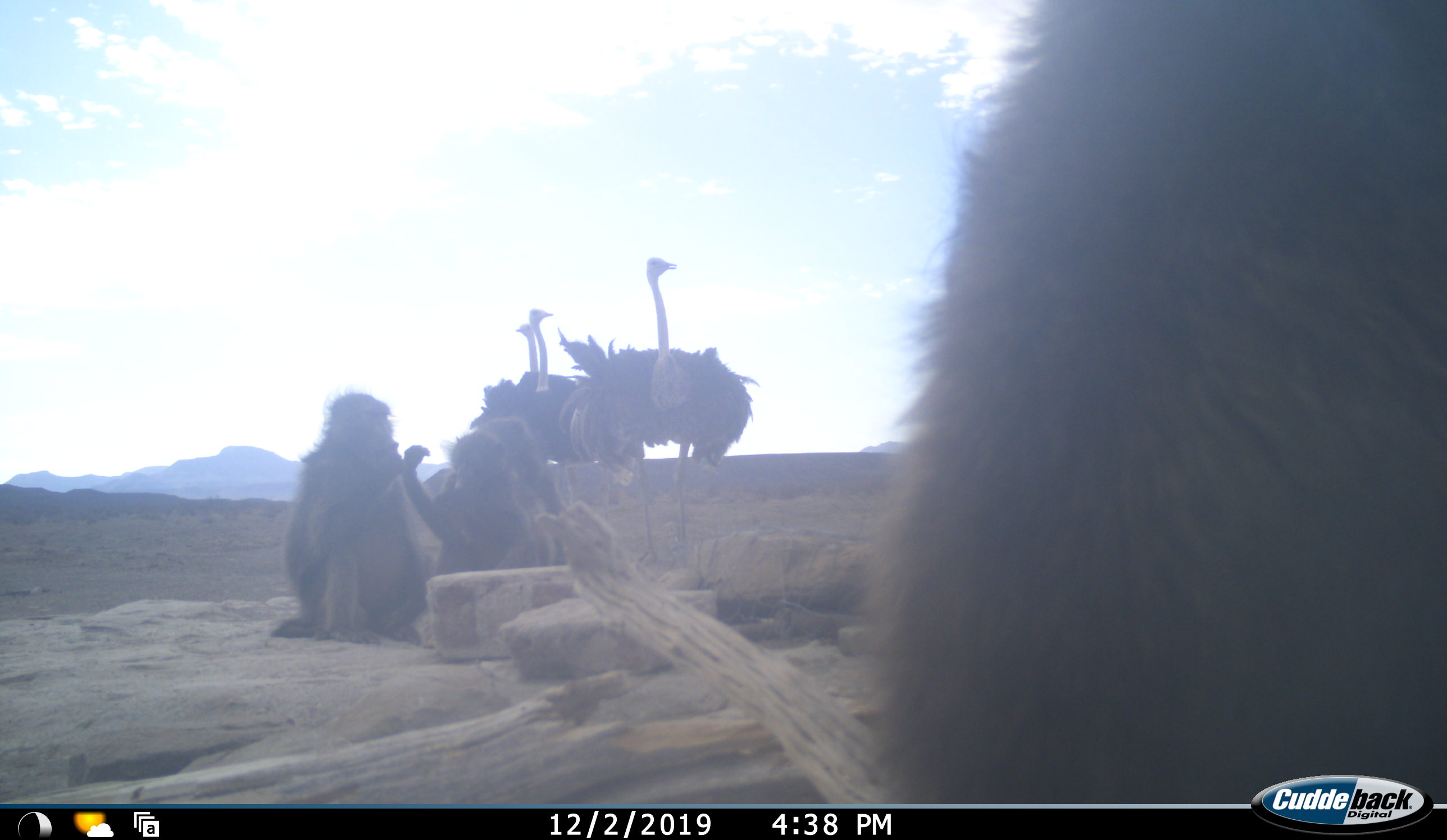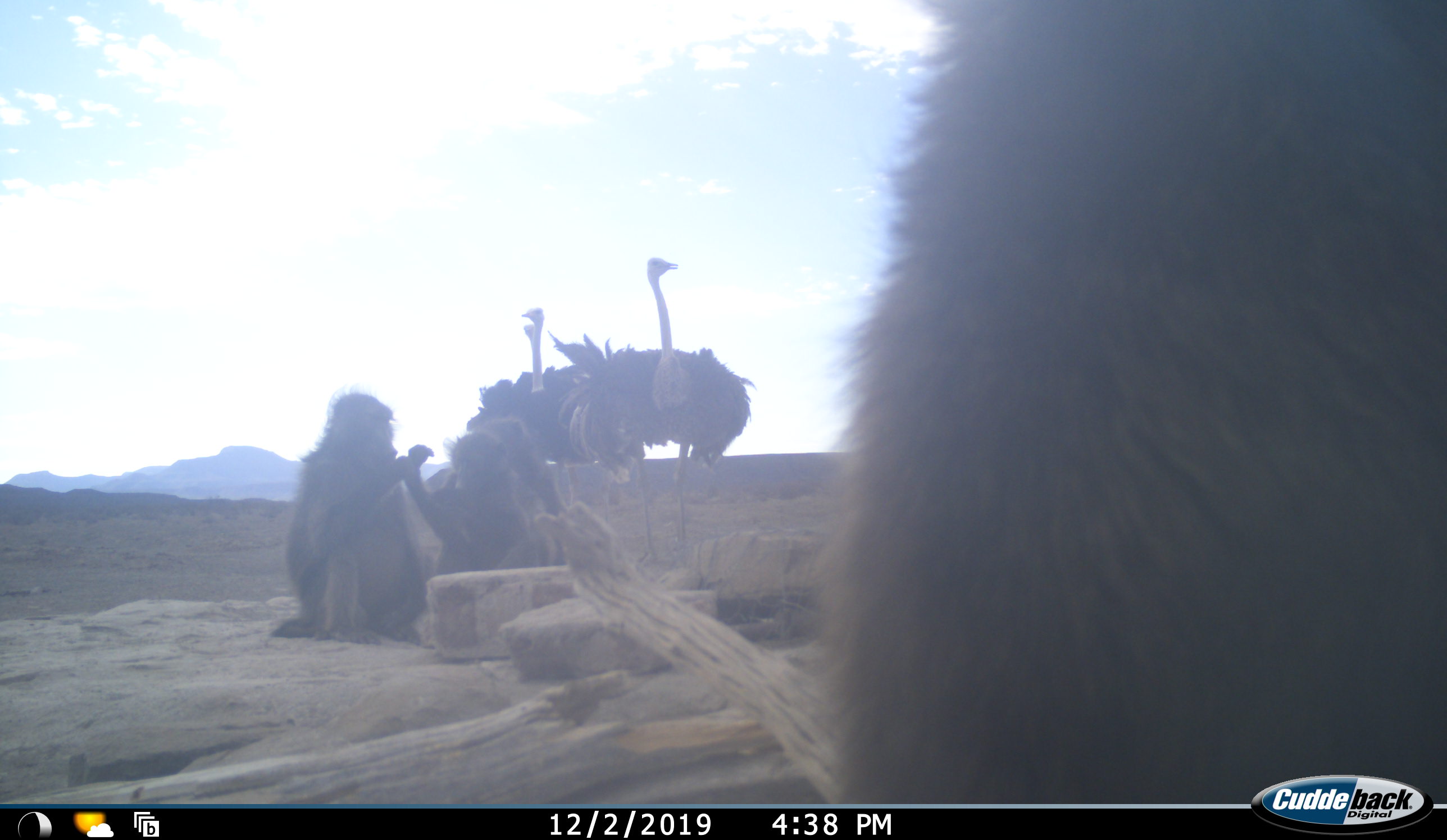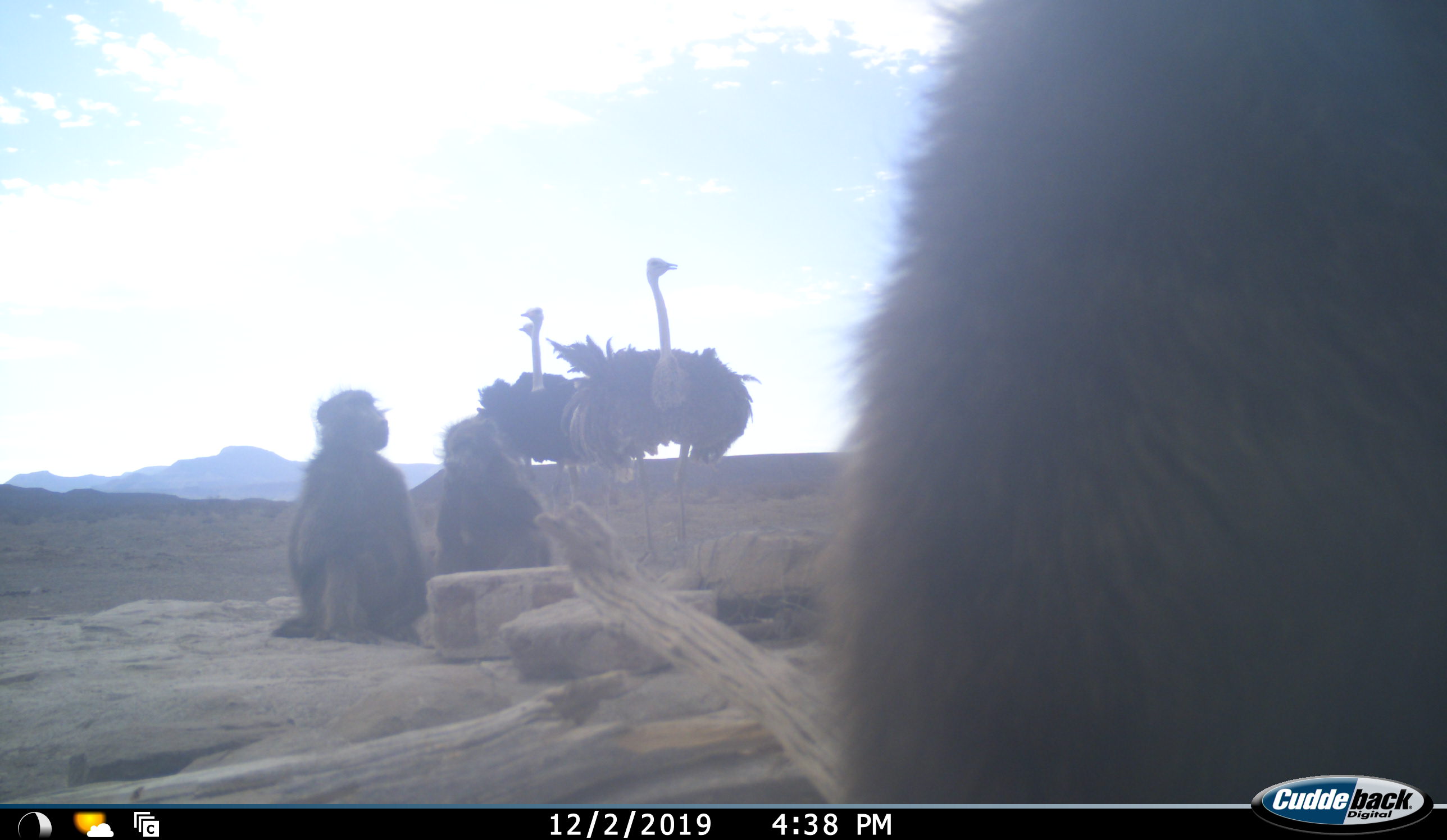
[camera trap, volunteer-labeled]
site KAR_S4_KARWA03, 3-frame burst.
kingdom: Animalia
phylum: Chordata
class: Mammalia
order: Primates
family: Cercopithecidae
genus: Papio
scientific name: Papio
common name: baboon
Baboon (Papio), count 4. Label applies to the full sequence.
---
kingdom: Animalia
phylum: Chordata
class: Aves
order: Struthioniformes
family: Struthionidae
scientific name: Struthionidae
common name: ostrich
Ostrich (Struthionidae), count 3. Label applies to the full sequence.